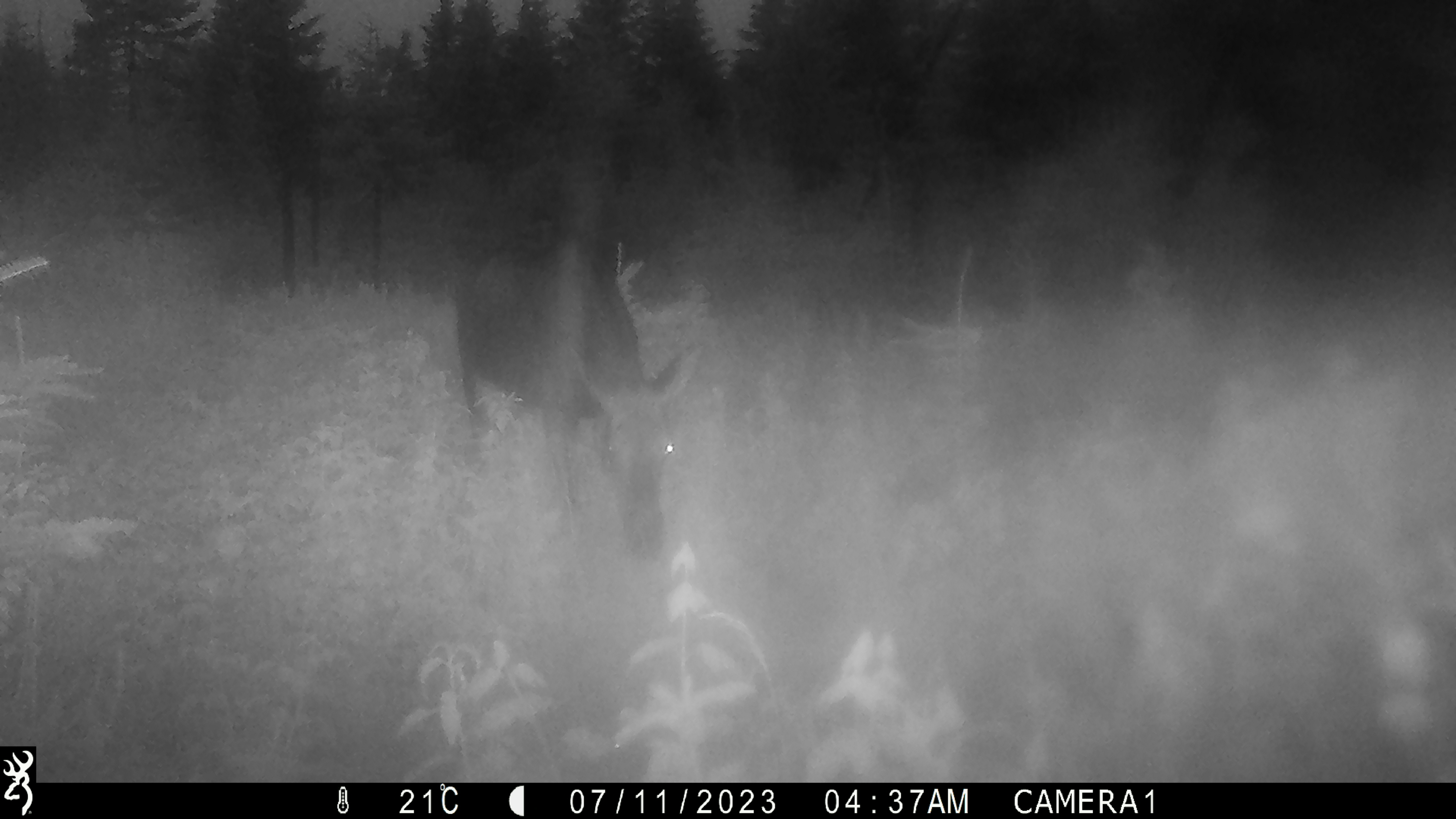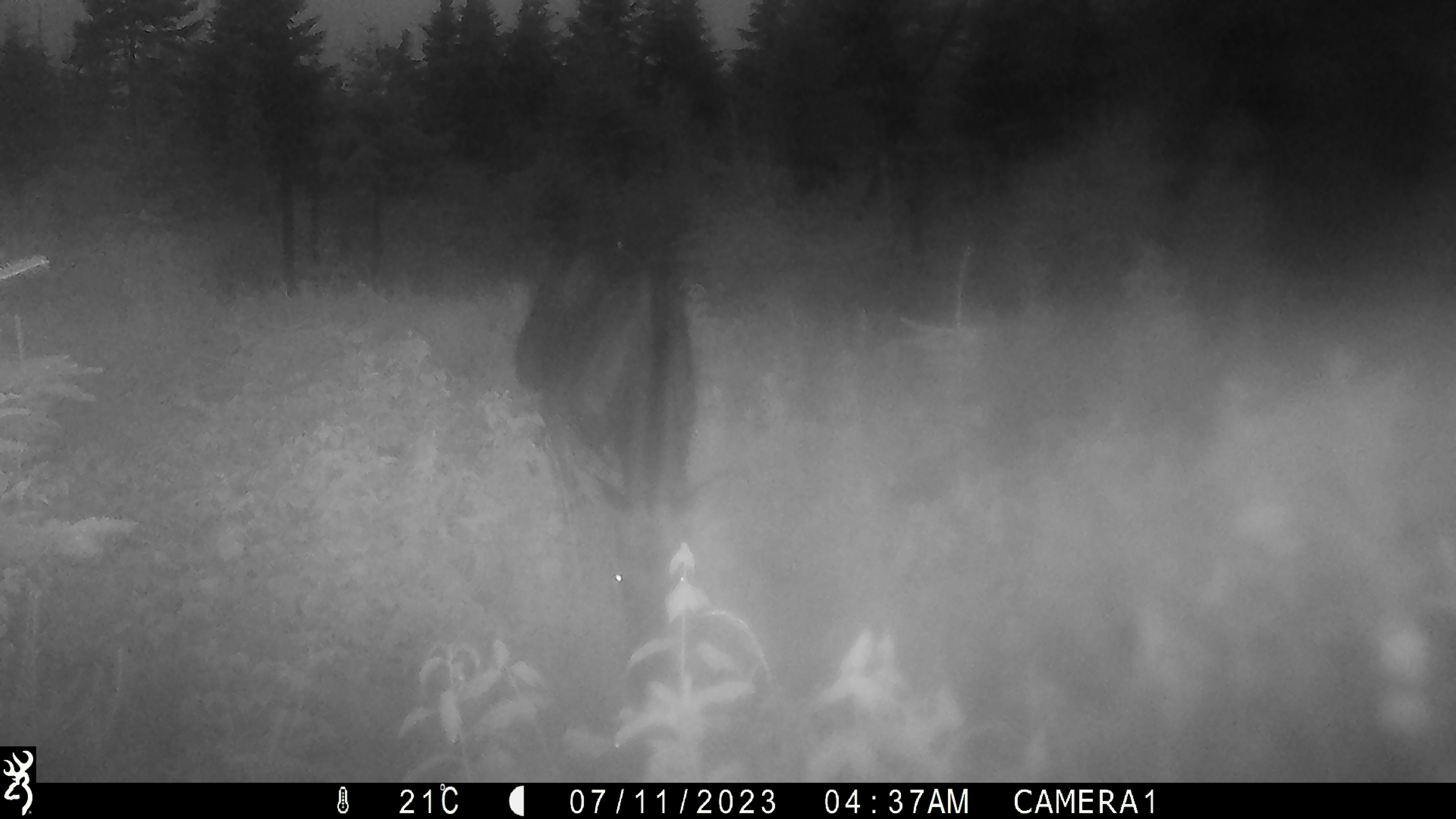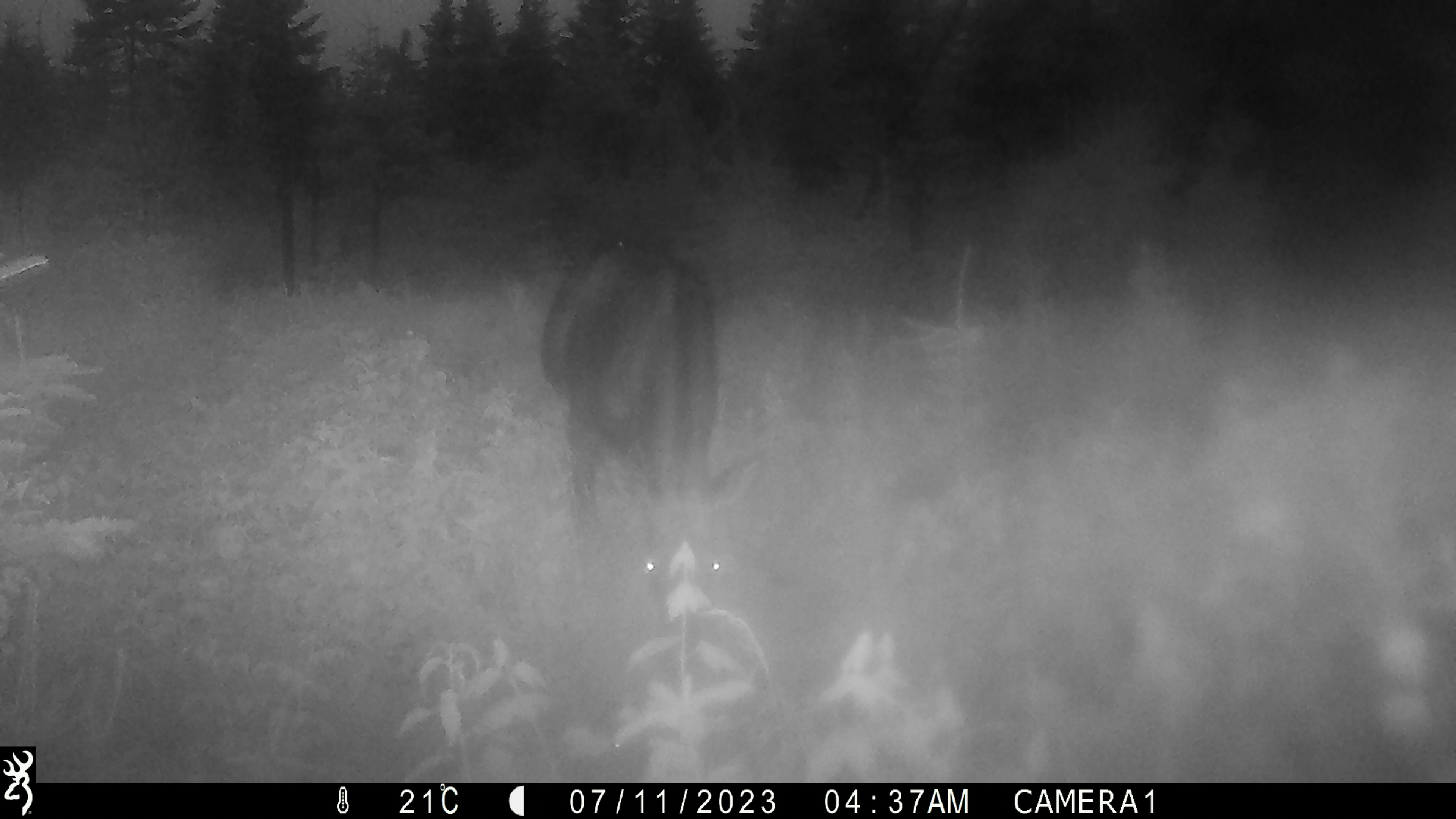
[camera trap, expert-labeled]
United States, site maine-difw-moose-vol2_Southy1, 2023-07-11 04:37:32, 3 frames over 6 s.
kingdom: Animalia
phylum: Chordata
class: Mammalia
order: Artiodactyla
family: Cervidae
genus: Alces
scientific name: Alces alces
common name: moose